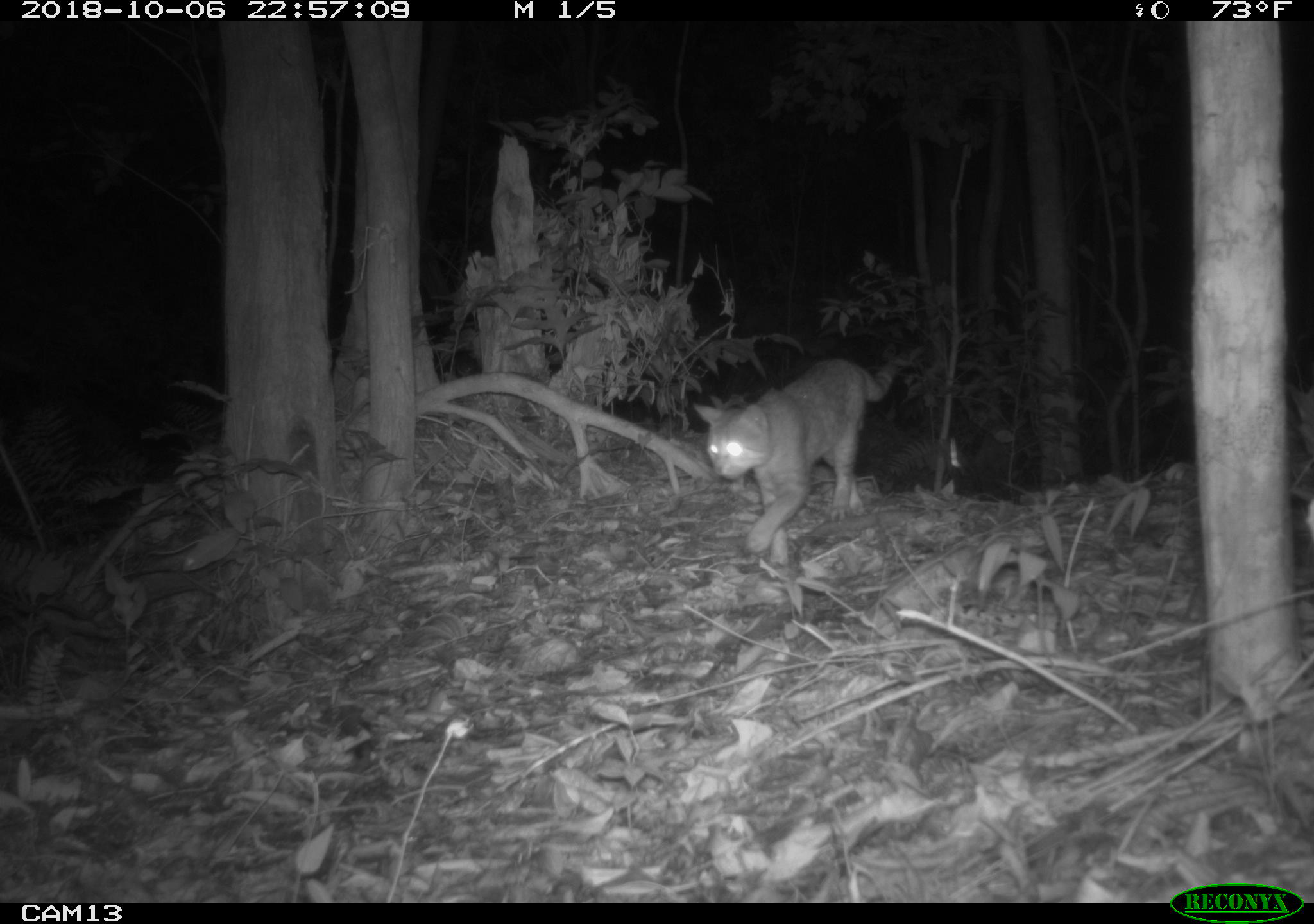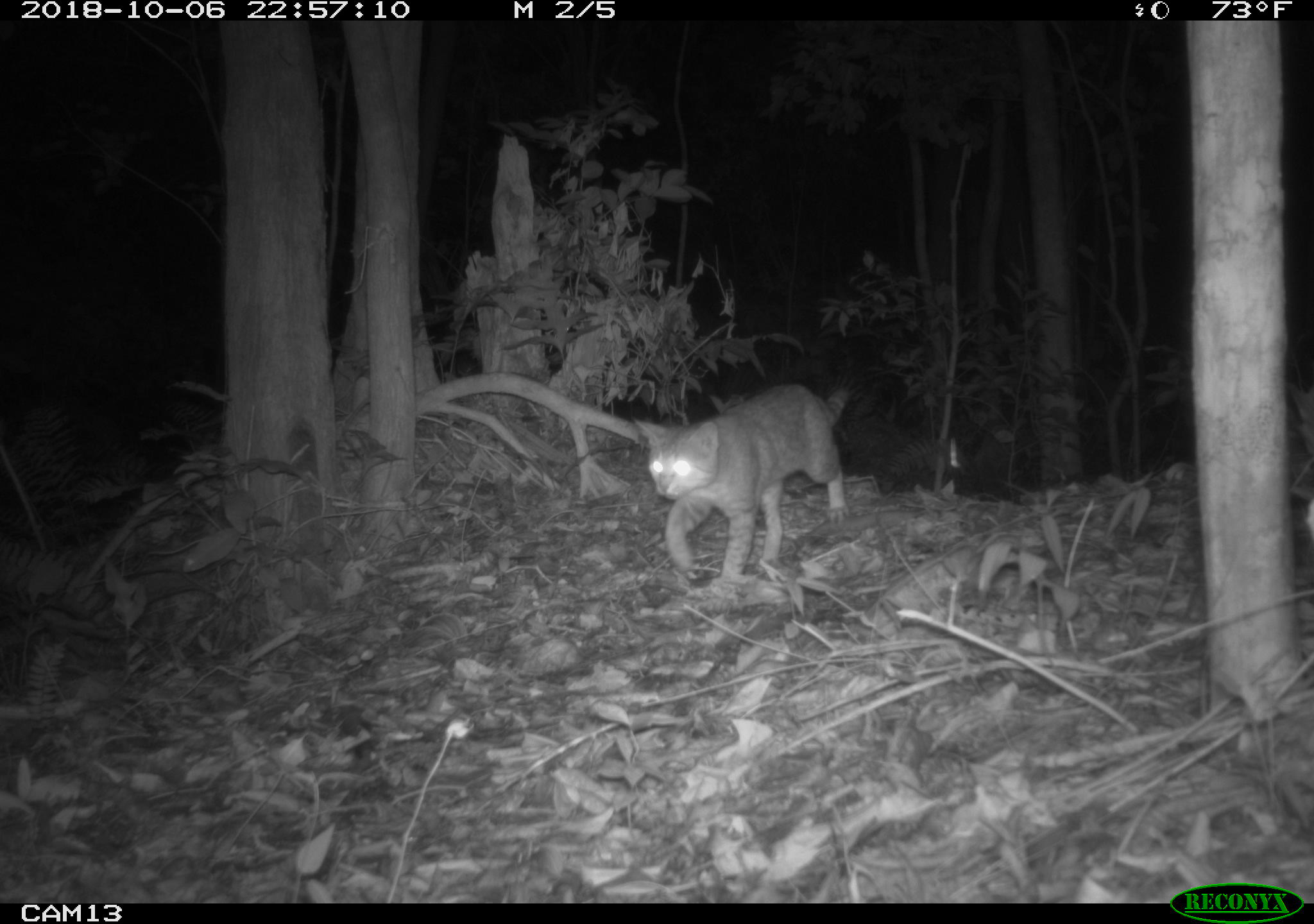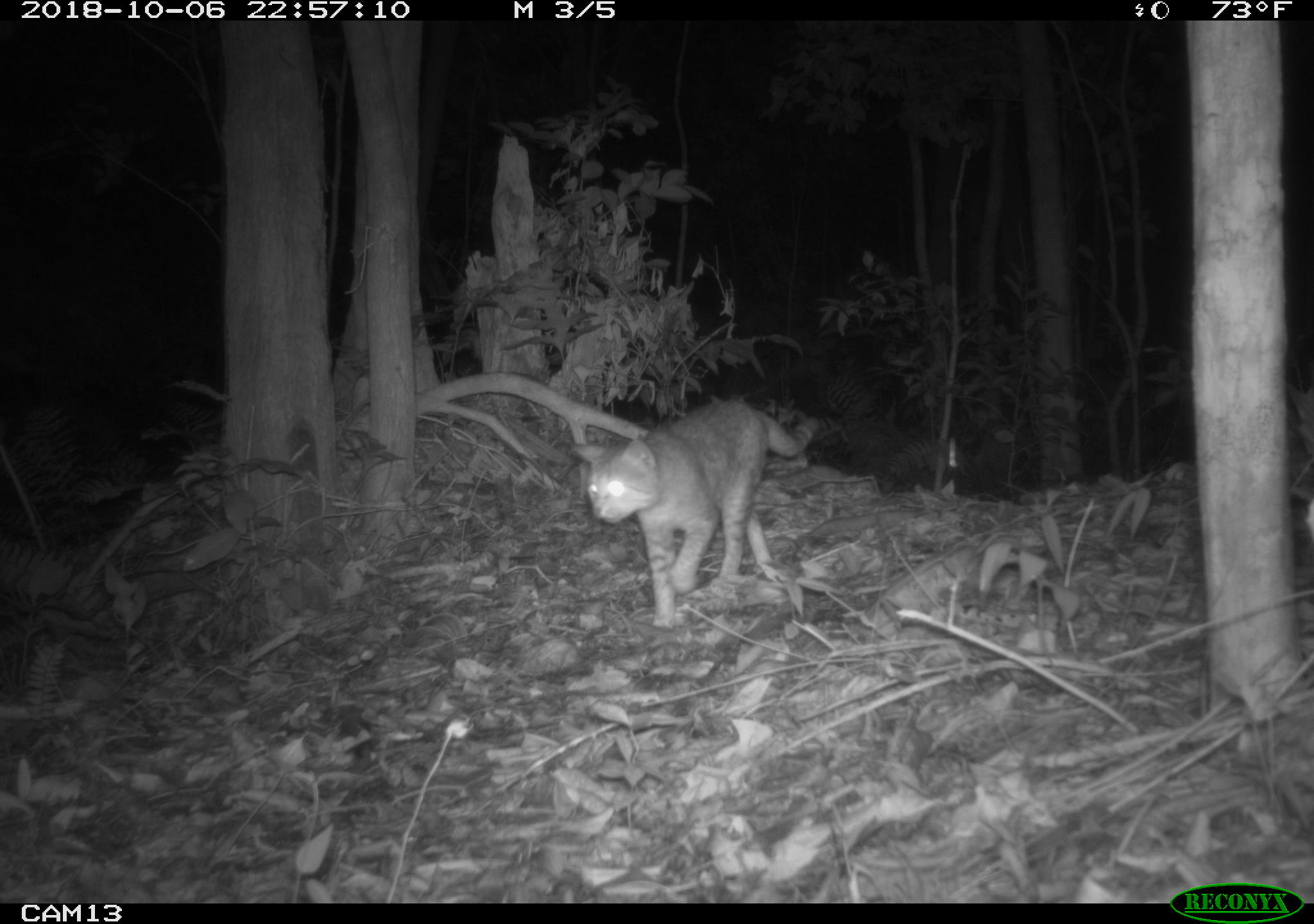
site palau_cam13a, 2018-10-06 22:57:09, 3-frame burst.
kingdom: Animalia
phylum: Chordata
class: Mammalia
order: Carnivora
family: Felidae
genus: Felis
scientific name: Felis catus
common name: cat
Cat (Felis catus).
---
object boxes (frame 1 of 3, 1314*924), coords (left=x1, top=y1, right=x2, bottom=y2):
cat: (left=697, top=356, right=894, bottom=561)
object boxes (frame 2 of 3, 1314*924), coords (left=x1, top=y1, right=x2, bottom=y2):
cat: (left=635, top=380, right=851, bottom=585)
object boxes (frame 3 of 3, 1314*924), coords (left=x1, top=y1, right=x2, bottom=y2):
cat: (left=569, top=398, right=812, bottom=622)